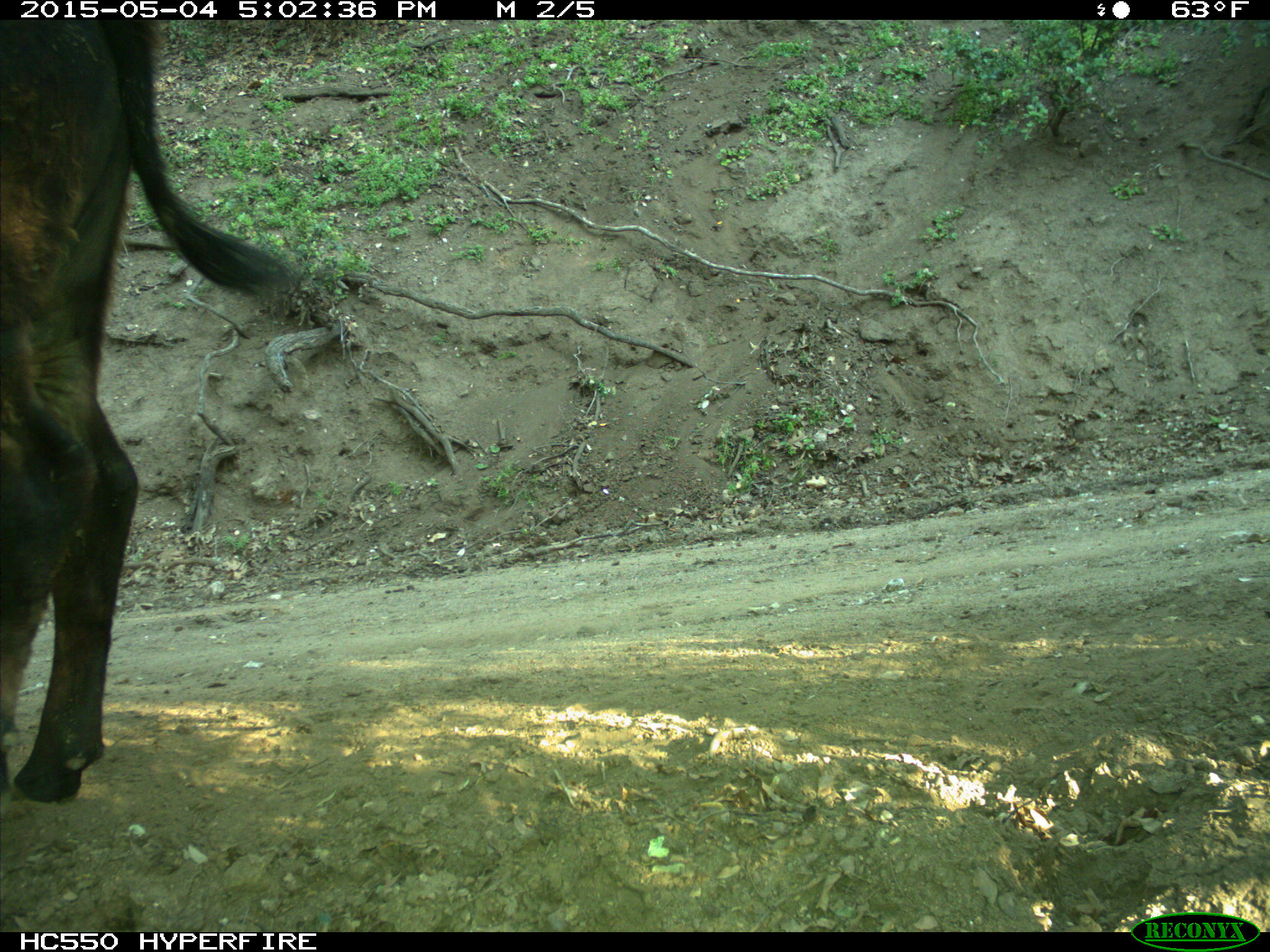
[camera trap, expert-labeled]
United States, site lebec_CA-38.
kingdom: Animalia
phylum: Chordata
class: Mammalia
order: Artiodactyla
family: Bovidae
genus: Bos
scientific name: Bos taurus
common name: domestic cow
Bos taurus (domestic cow).